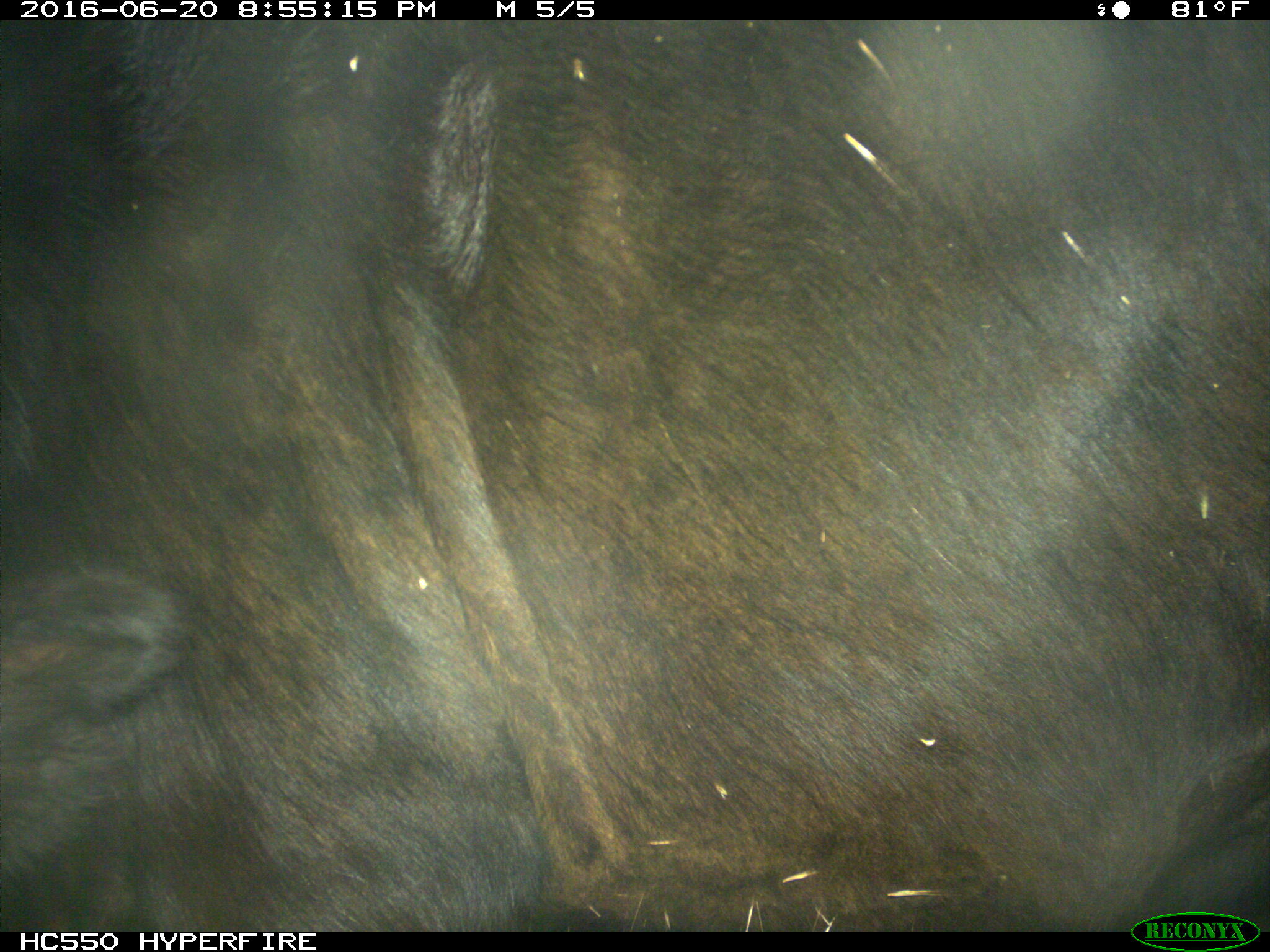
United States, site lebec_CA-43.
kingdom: Animalia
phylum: Chordata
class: Mammalia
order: Artiodactyla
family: Bovidae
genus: Bos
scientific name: Bos taurus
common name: domestic cow